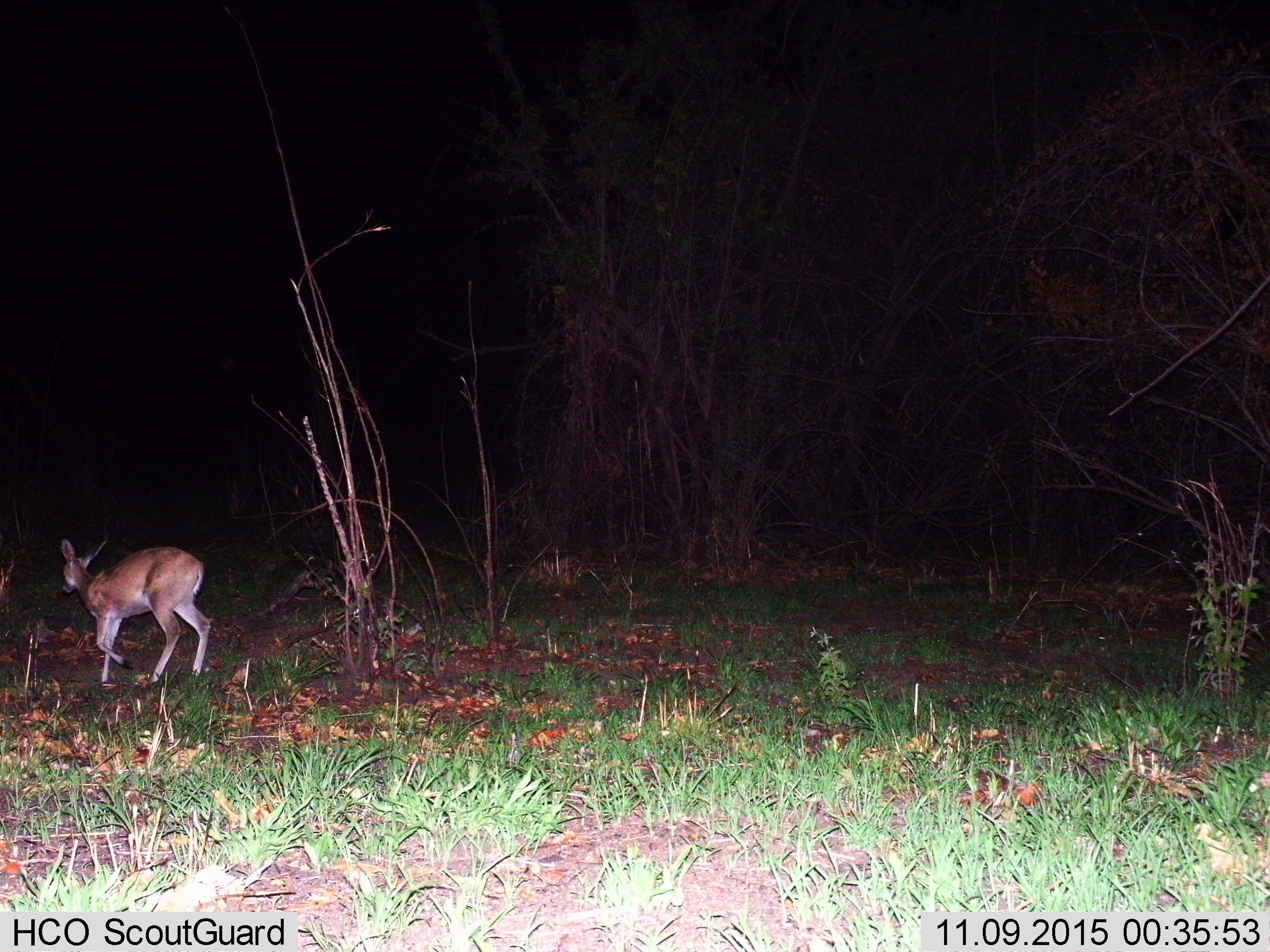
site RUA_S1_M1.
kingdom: Animalia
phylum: Chordata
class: Mammalia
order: Artiodactyla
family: Bovidae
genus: Sylvicapra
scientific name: Sylvicapra grimmia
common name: common duiker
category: duikercommongrey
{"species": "duikercommongrey (common duiker) (Sylvicapra grimmia)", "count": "1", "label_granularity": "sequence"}